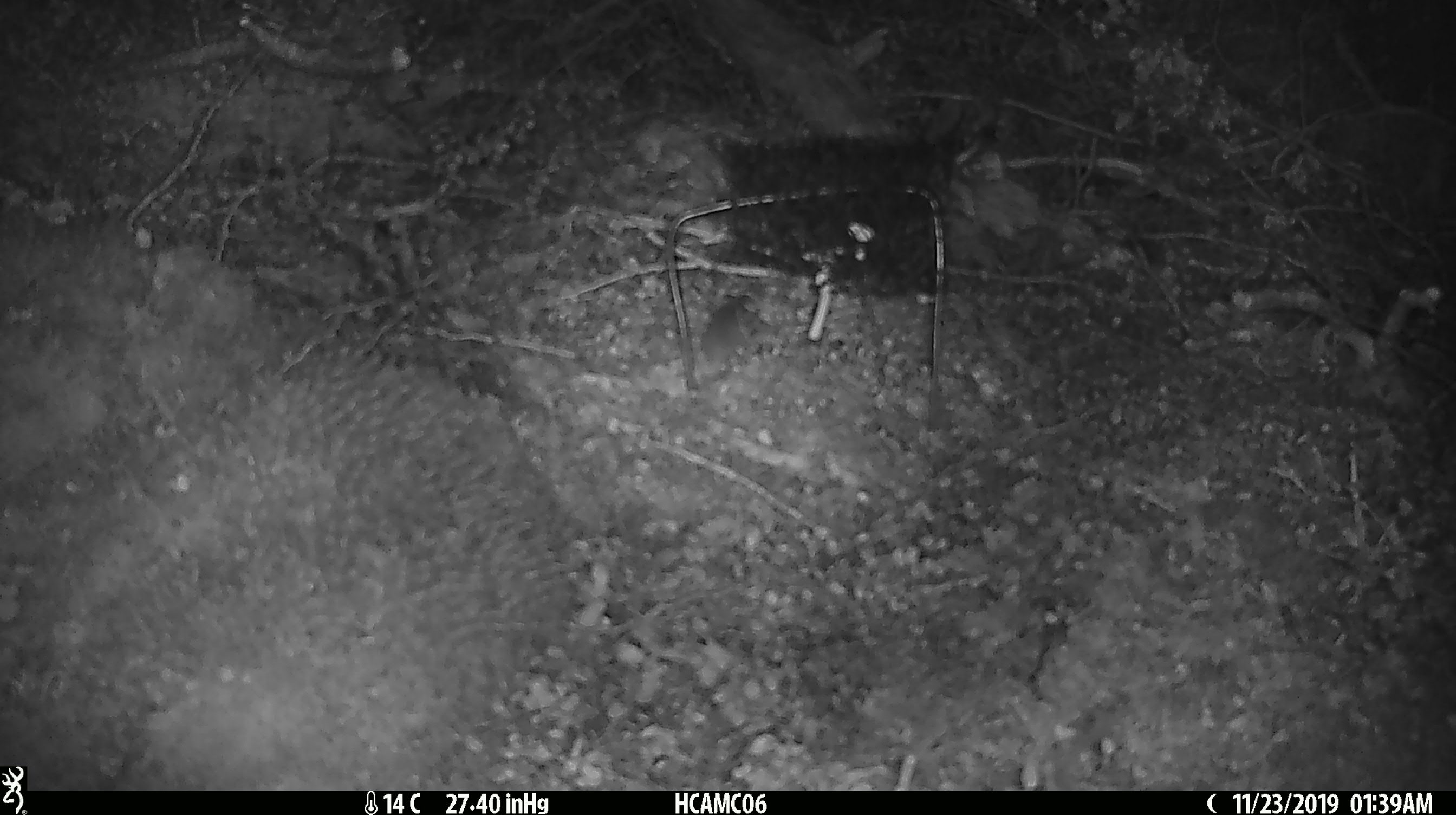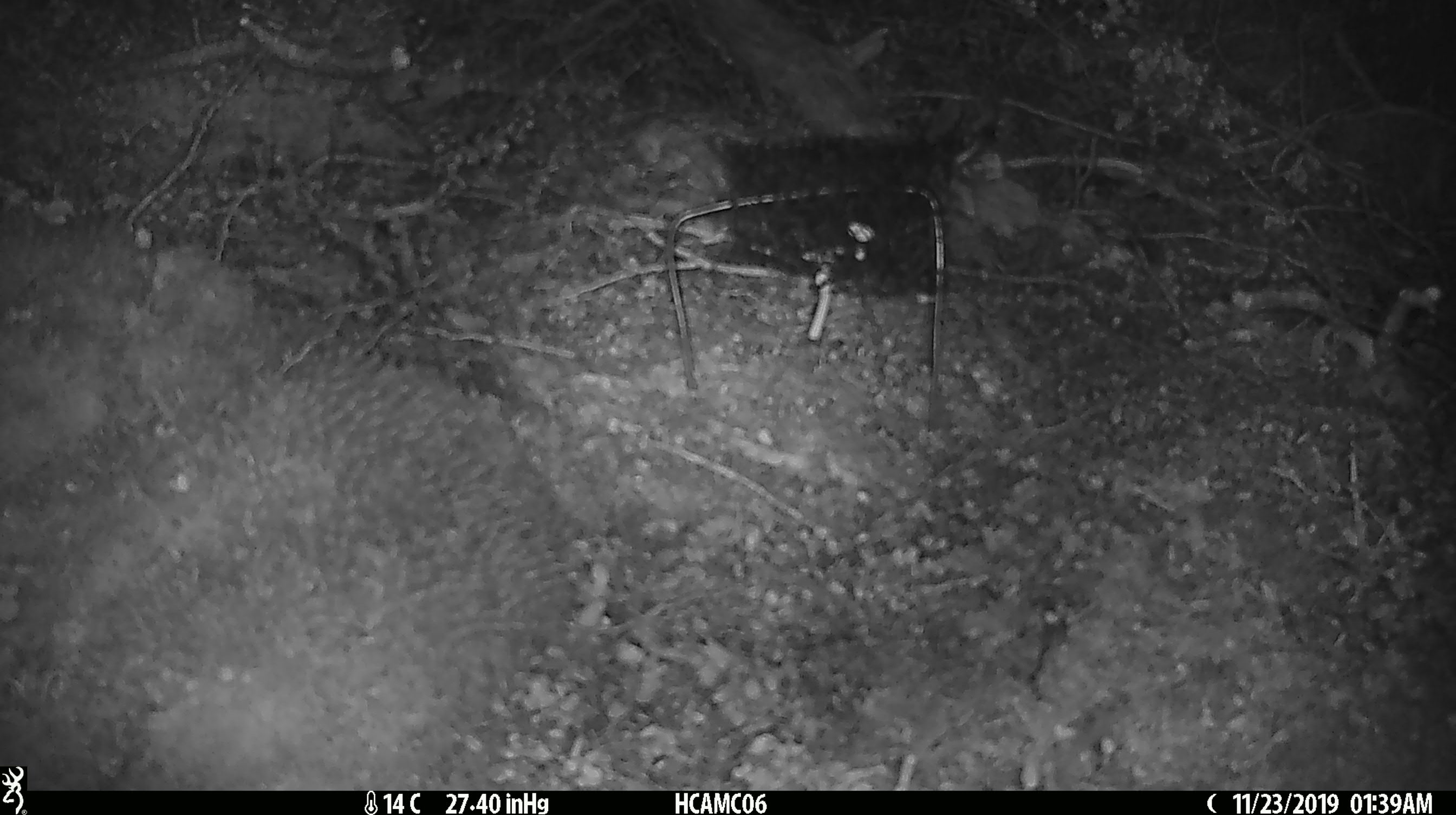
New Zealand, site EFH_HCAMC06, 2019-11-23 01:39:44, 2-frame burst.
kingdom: Animalia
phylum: Chordata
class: Mammalia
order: Rodentia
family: Muridae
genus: Mus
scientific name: Mus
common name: mouse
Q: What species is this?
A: Mouse (Mus).